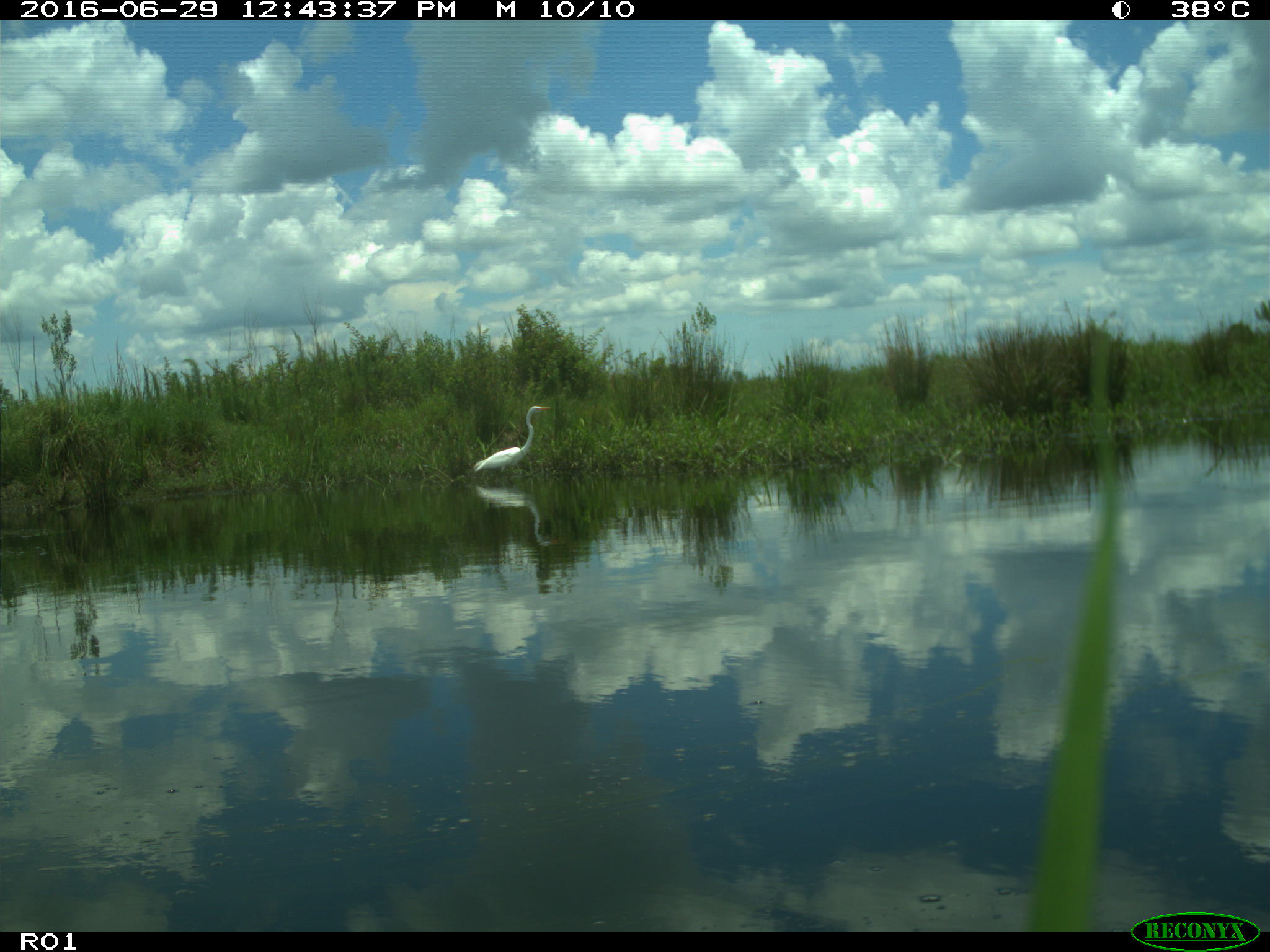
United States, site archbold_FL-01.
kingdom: Animalia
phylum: Chordata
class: Aves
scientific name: Aves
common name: birds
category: unidentified bird